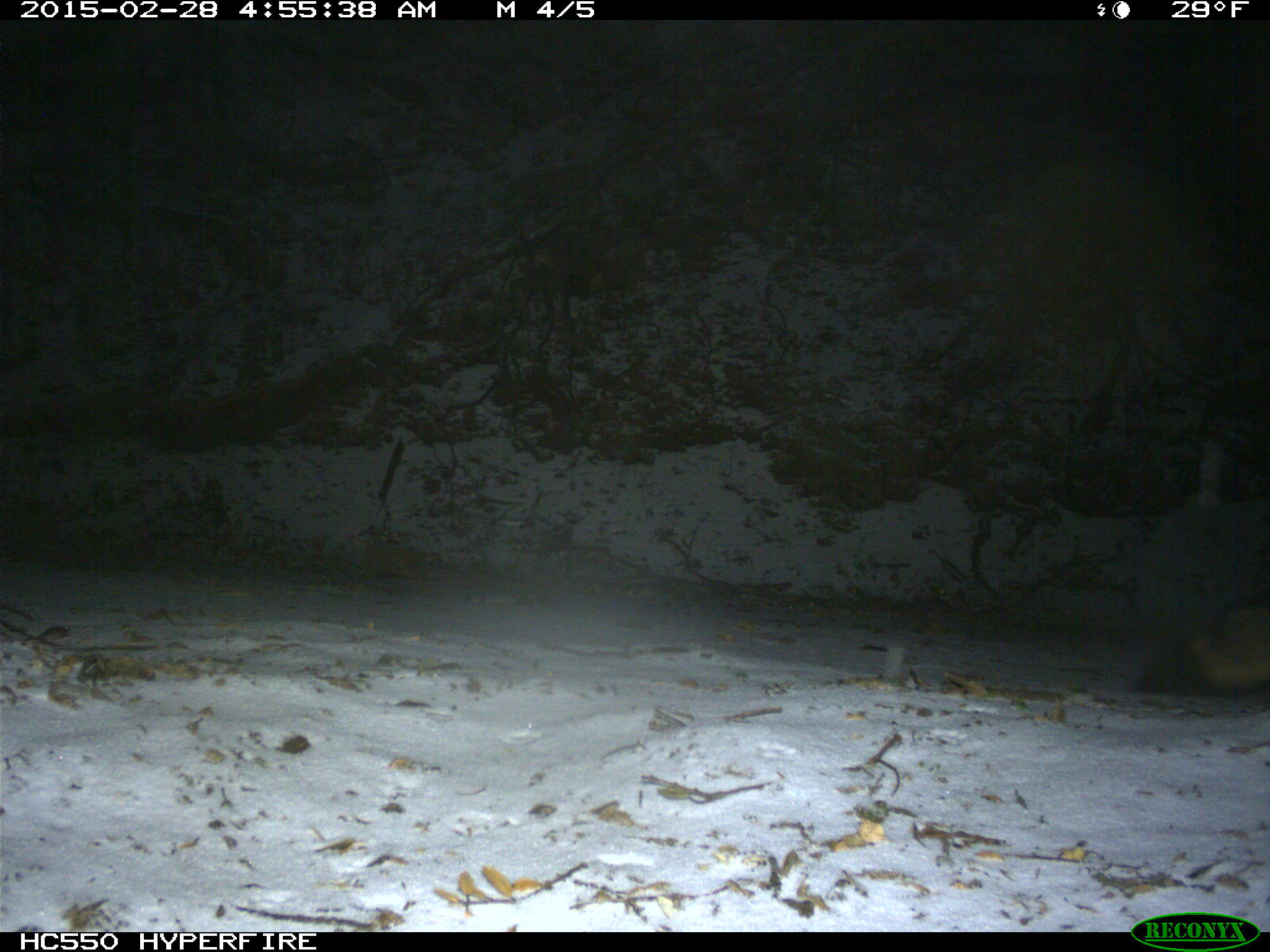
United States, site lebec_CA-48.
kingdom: Animalia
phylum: Chordata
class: Mammalia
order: Carnivora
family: Canidae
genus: Urocyon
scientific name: Urocyon cinereoargenteus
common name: gray fox